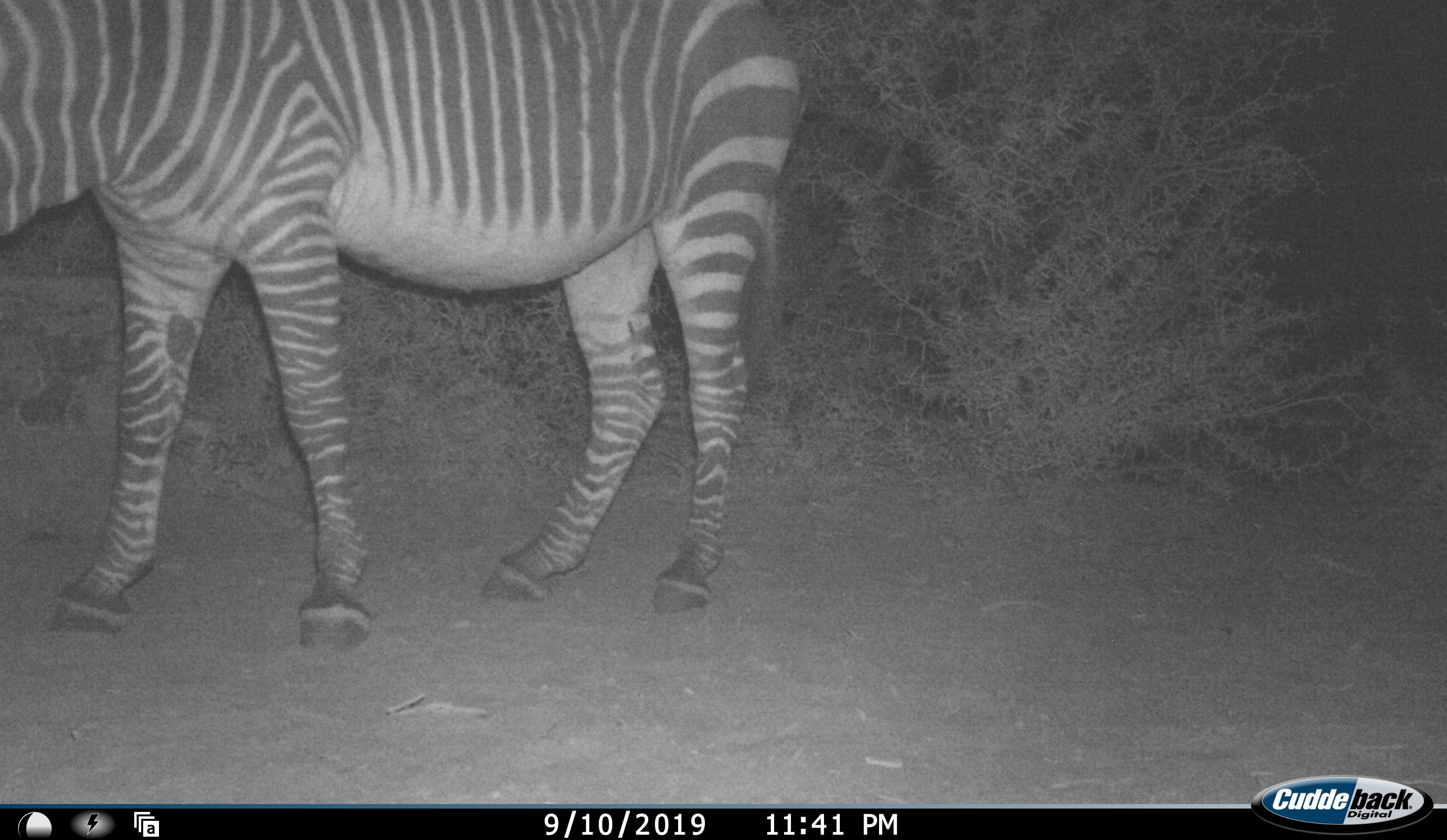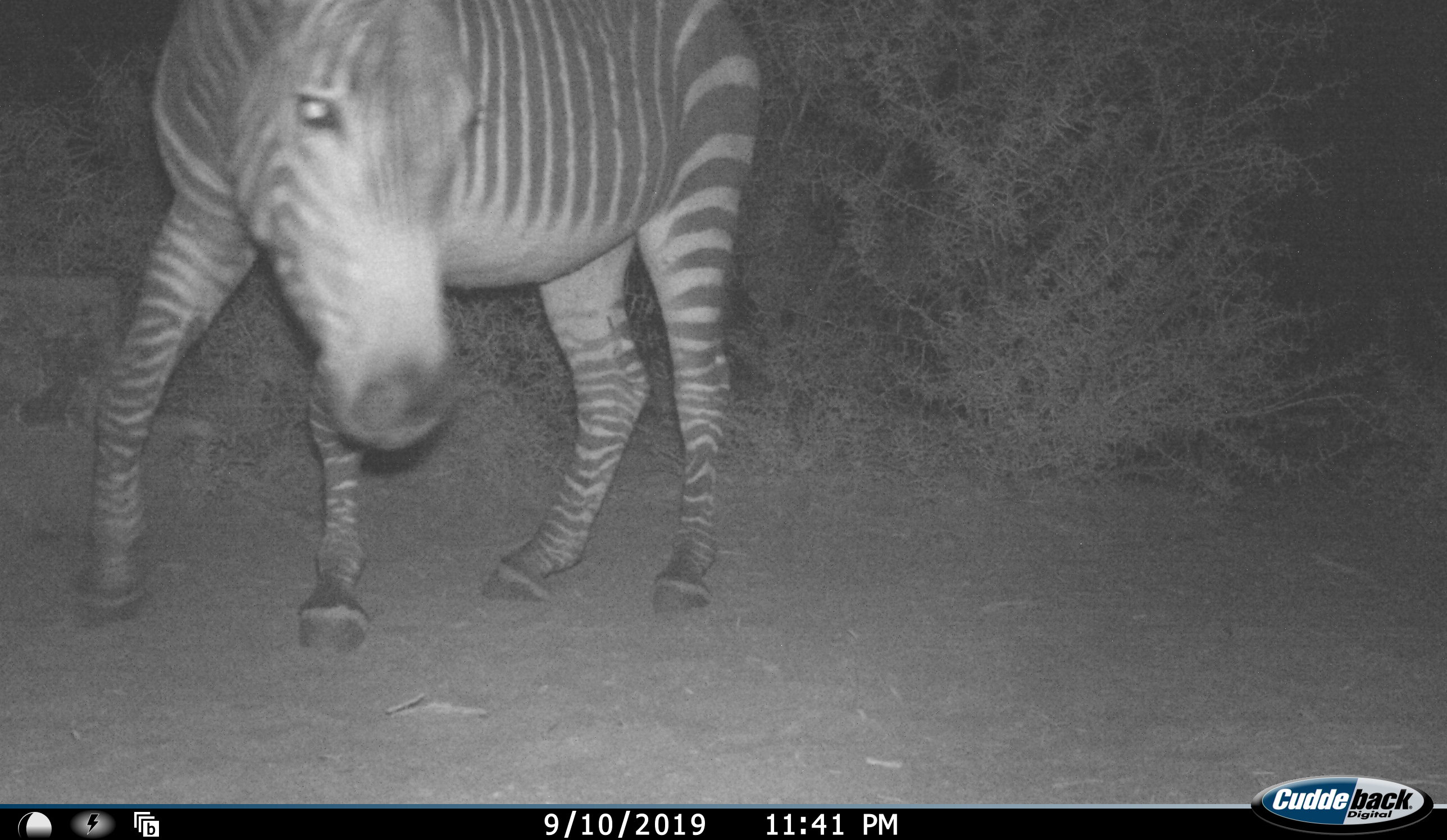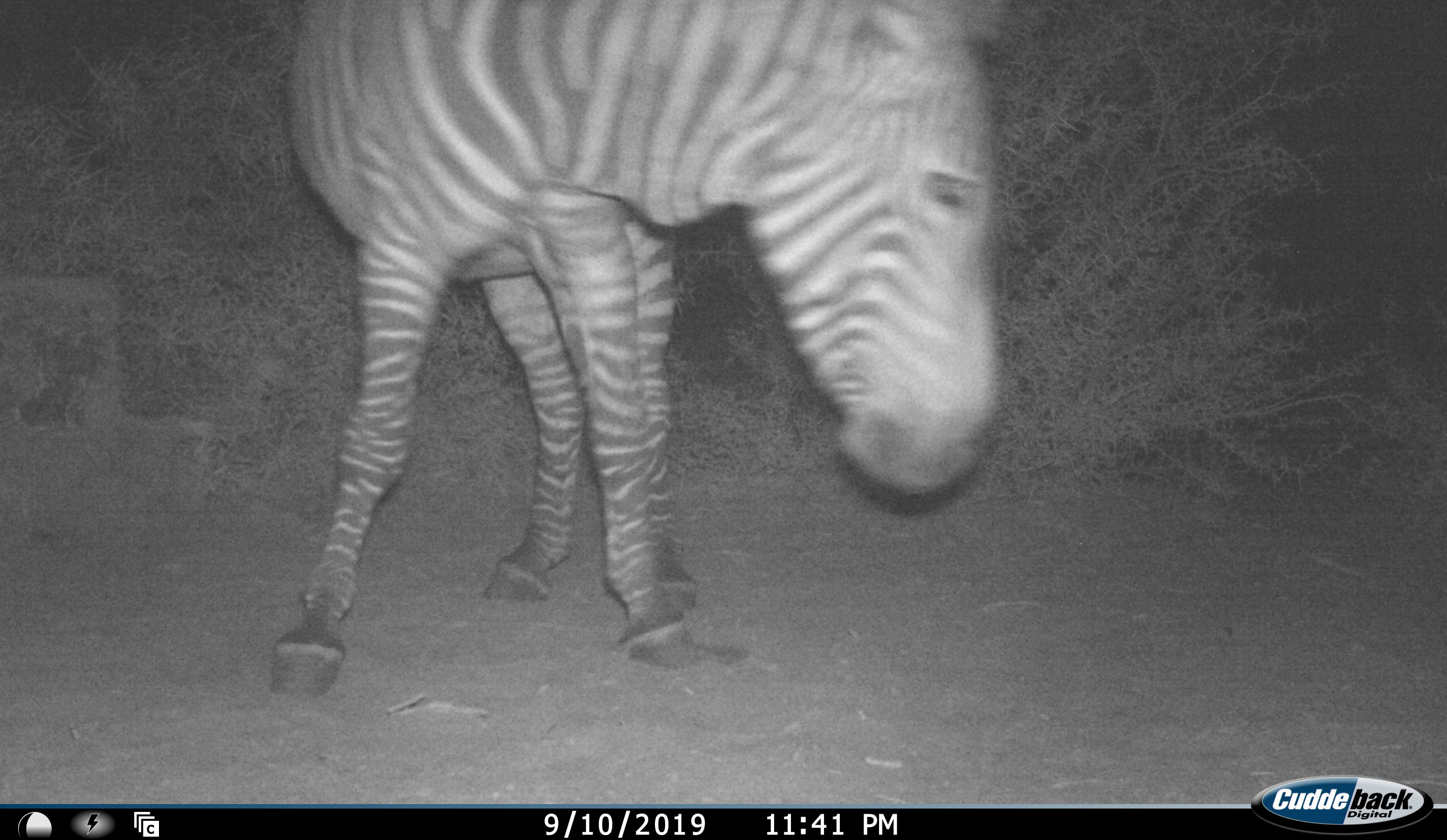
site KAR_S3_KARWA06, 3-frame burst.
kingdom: Animalia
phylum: Chordata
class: Mammalia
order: Perissodactyla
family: Equidae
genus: Equus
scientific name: Equus zebra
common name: mountain zebra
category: zebramountain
Zebramountain (mountain zebra) (Equus zebra), count 1. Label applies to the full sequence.